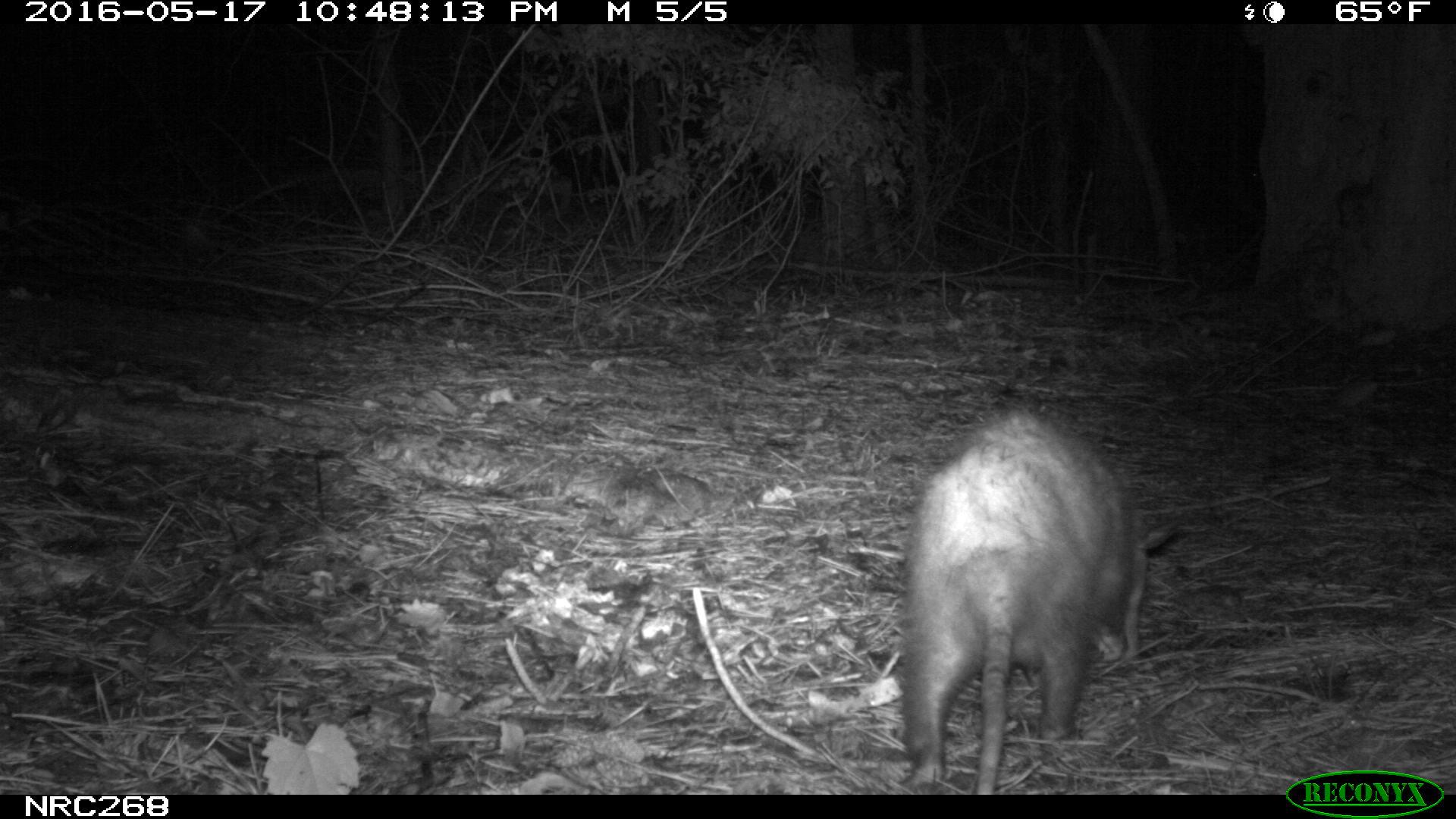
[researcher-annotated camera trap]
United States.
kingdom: Animalia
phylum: Chordata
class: Mammalia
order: Didelphimorphia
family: Didelphidae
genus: Didelphis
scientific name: Didelphis virginiana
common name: virginia opossum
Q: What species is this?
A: Virginia Opossum (Didelphis virginiana).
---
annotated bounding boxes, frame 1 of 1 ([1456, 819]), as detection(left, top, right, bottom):
Virginia Opossum: detection(885, 400, 1186, 800)